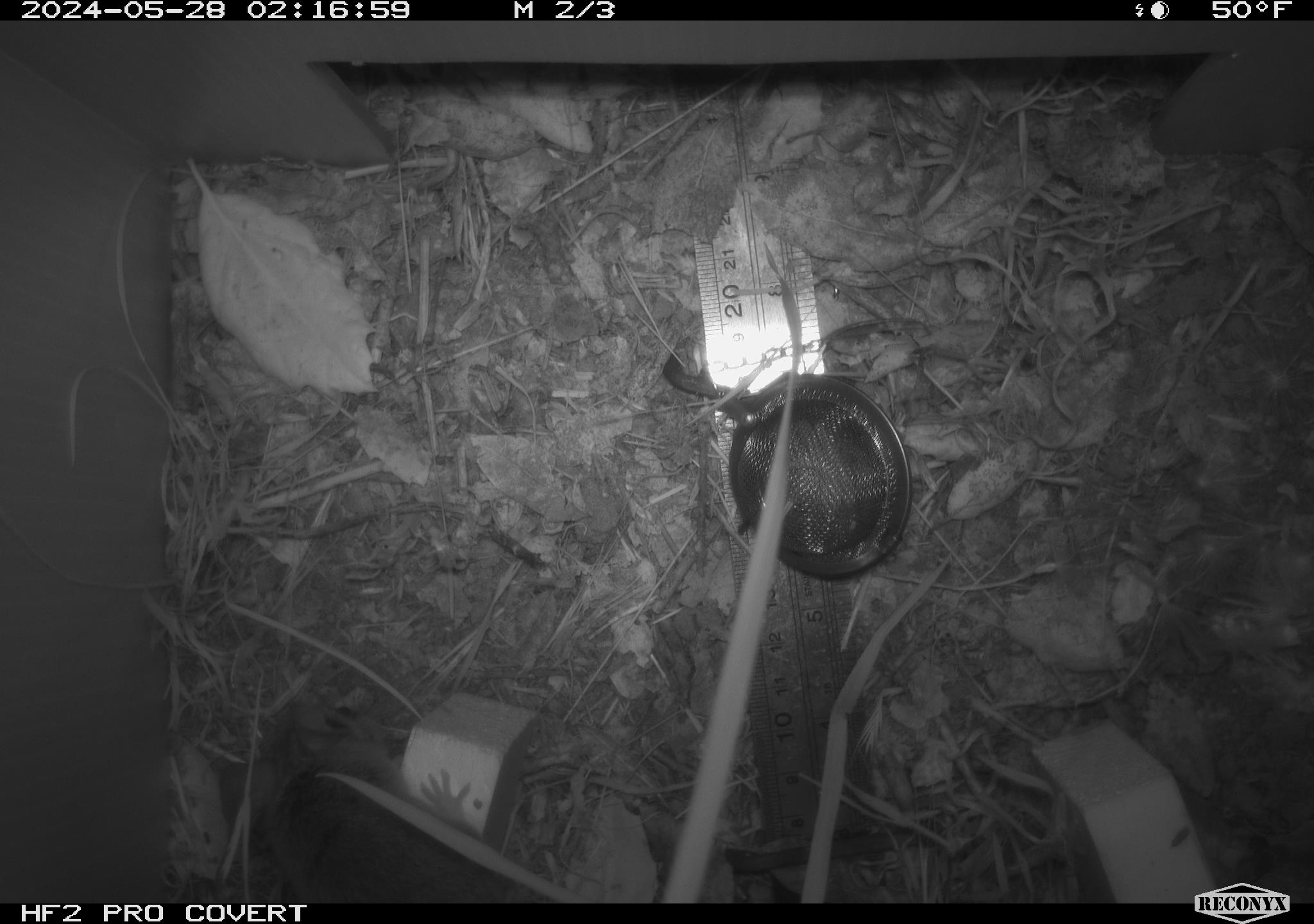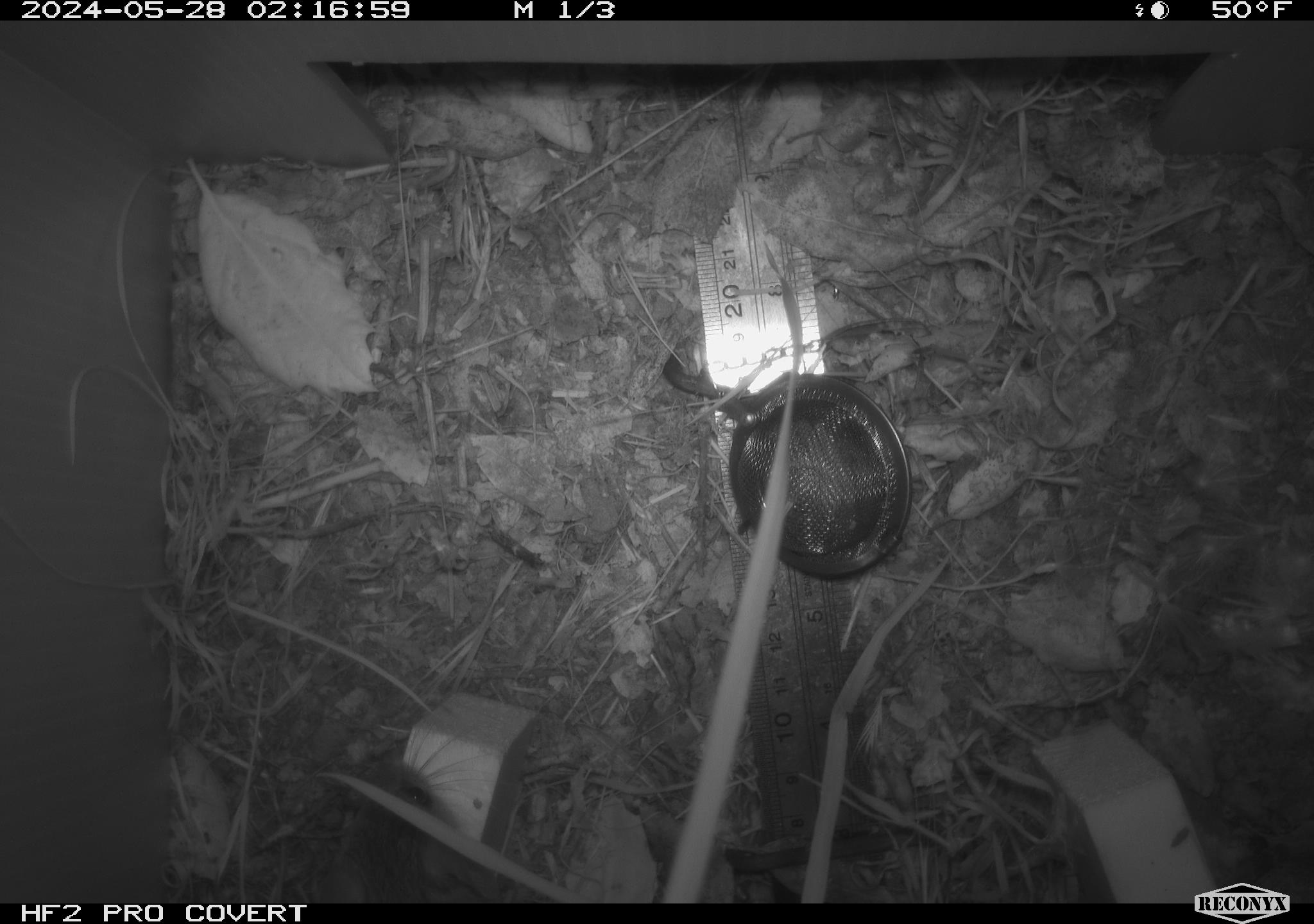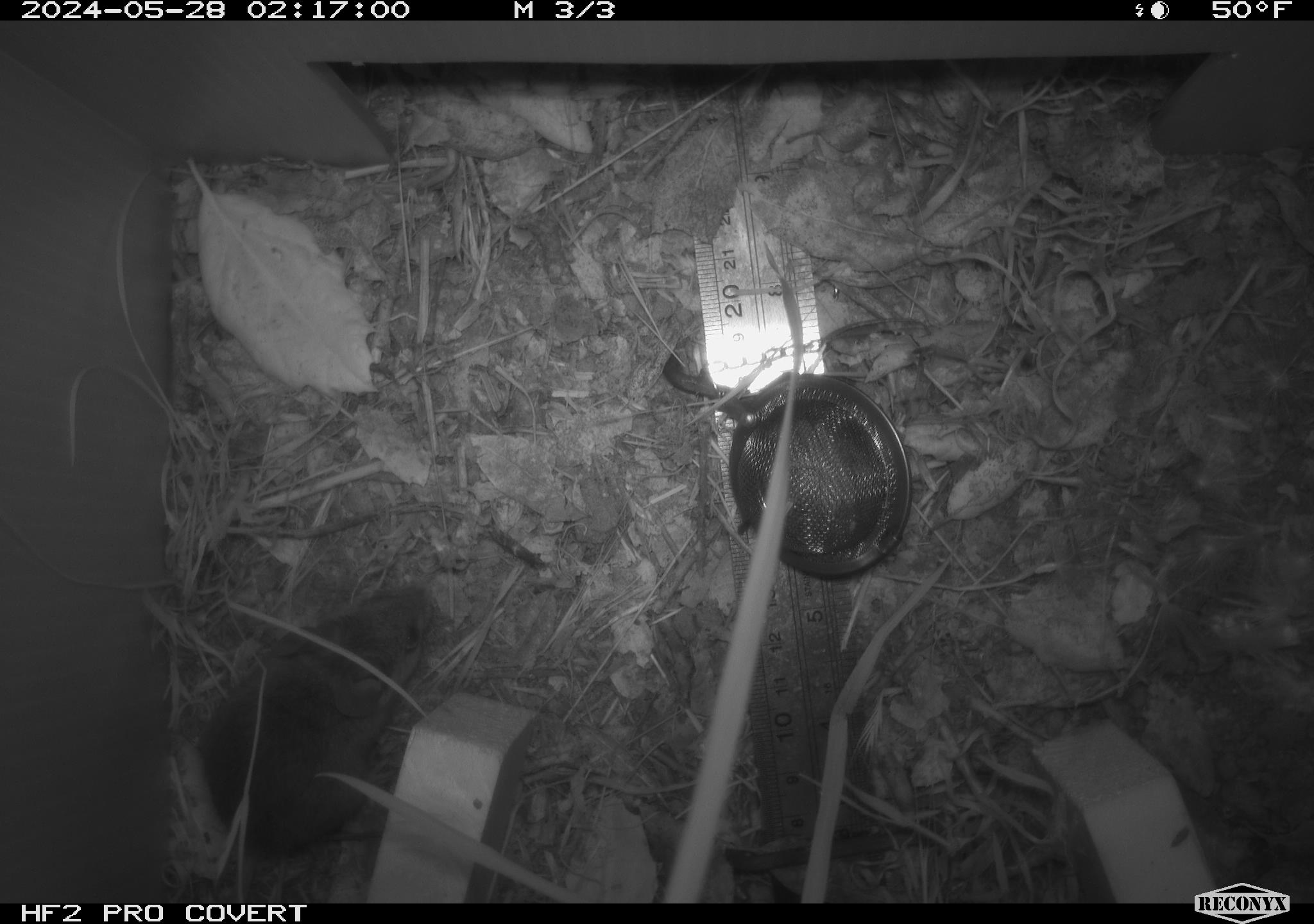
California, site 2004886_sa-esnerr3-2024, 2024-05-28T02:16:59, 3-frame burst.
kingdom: Animalia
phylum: Chordata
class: Mammalia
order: Rodentia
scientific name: Rodentia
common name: rodent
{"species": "rodent (Rodentia)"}